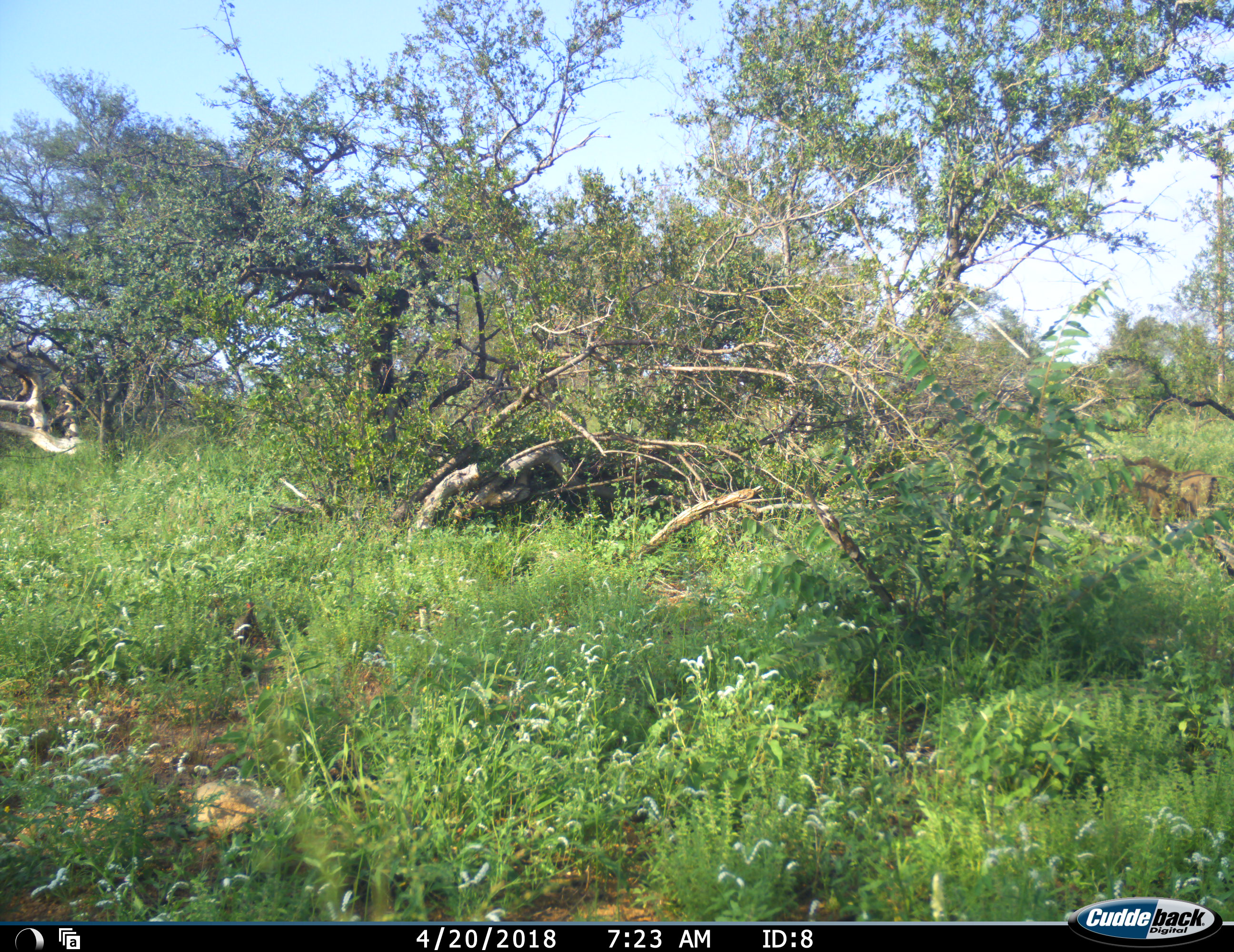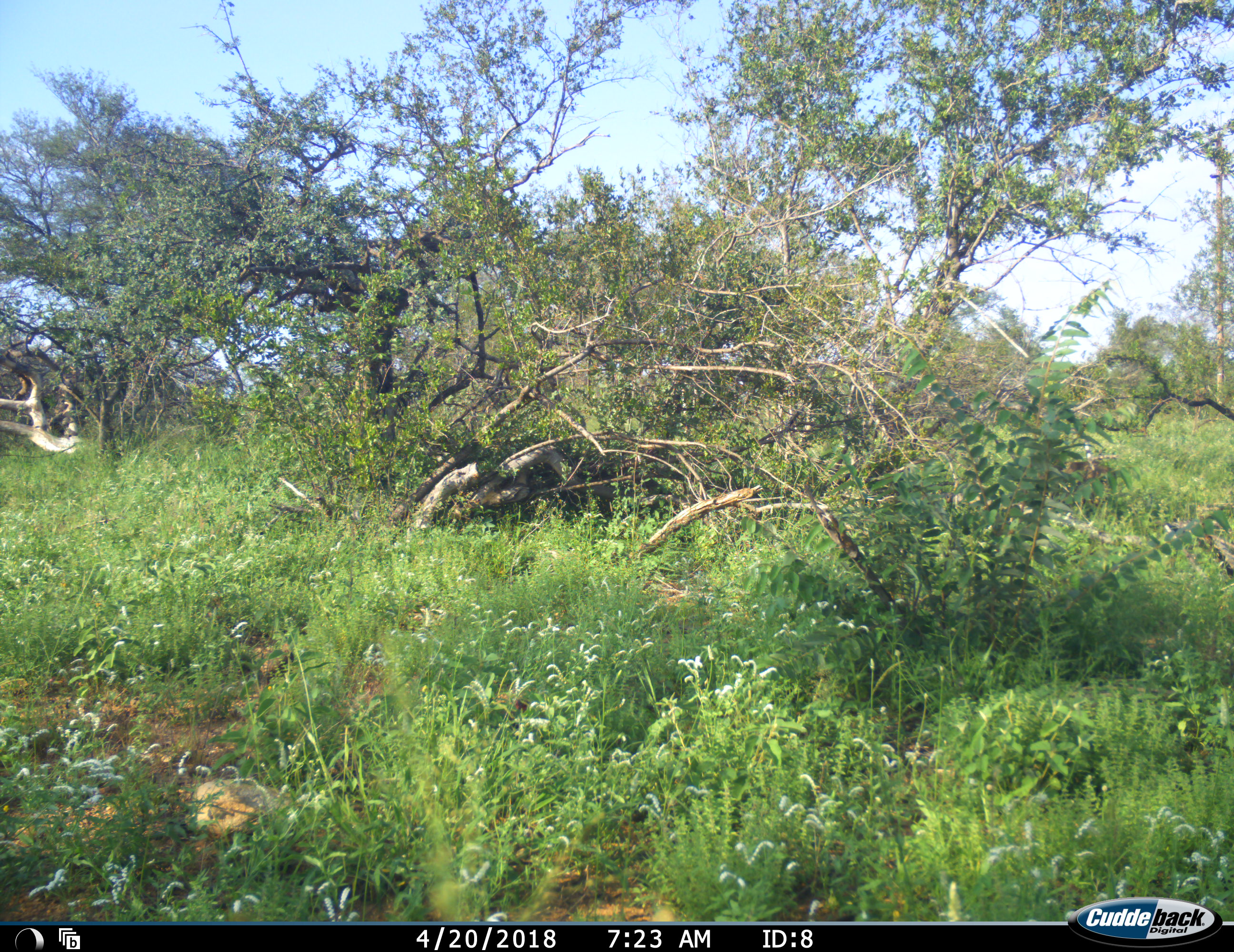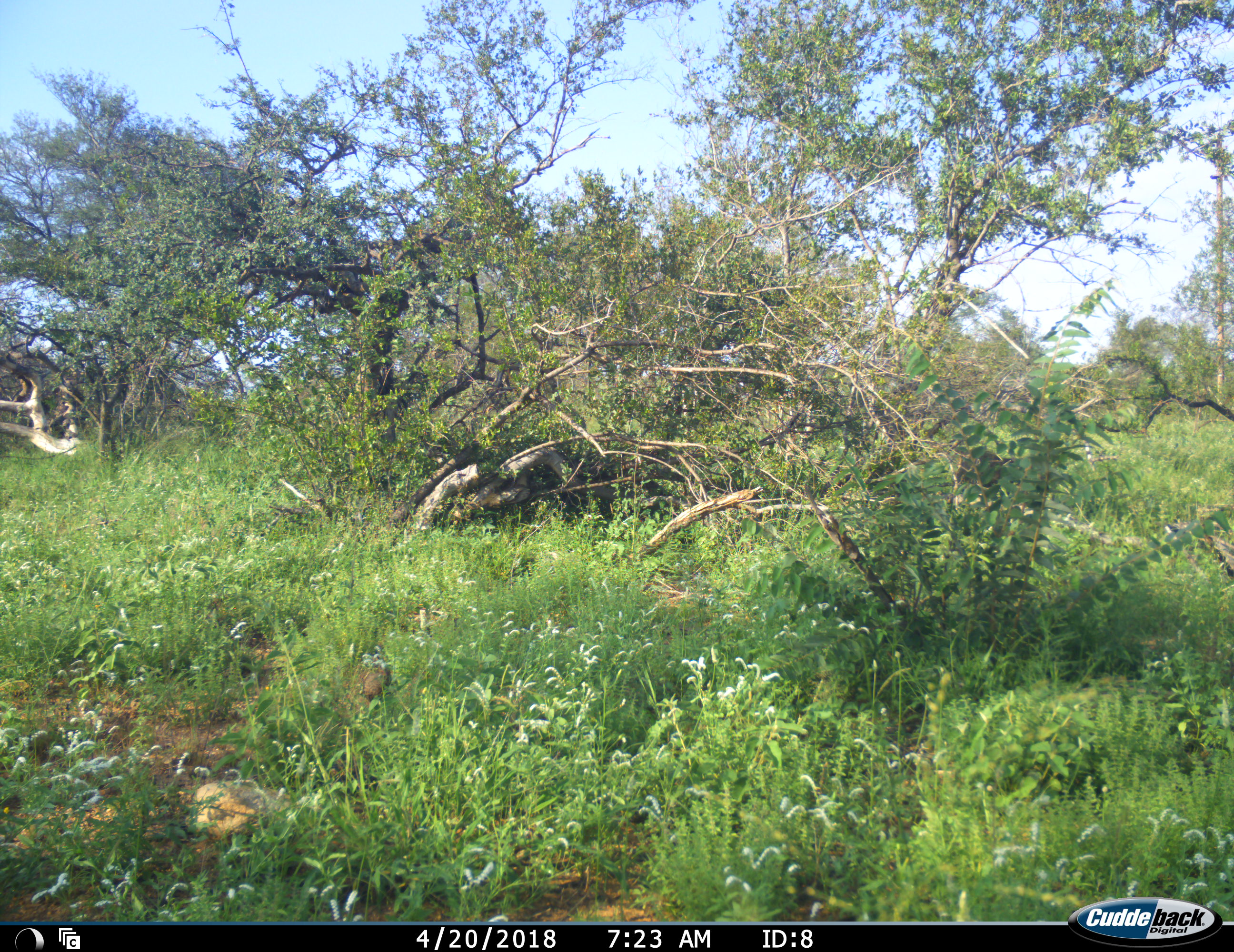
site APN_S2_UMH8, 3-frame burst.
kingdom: Animalia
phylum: Chordata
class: Mammalia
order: Artiodactyla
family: Suidae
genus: Phacochoerus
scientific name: Phacochoerus africanus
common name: warthog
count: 1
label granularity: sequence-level